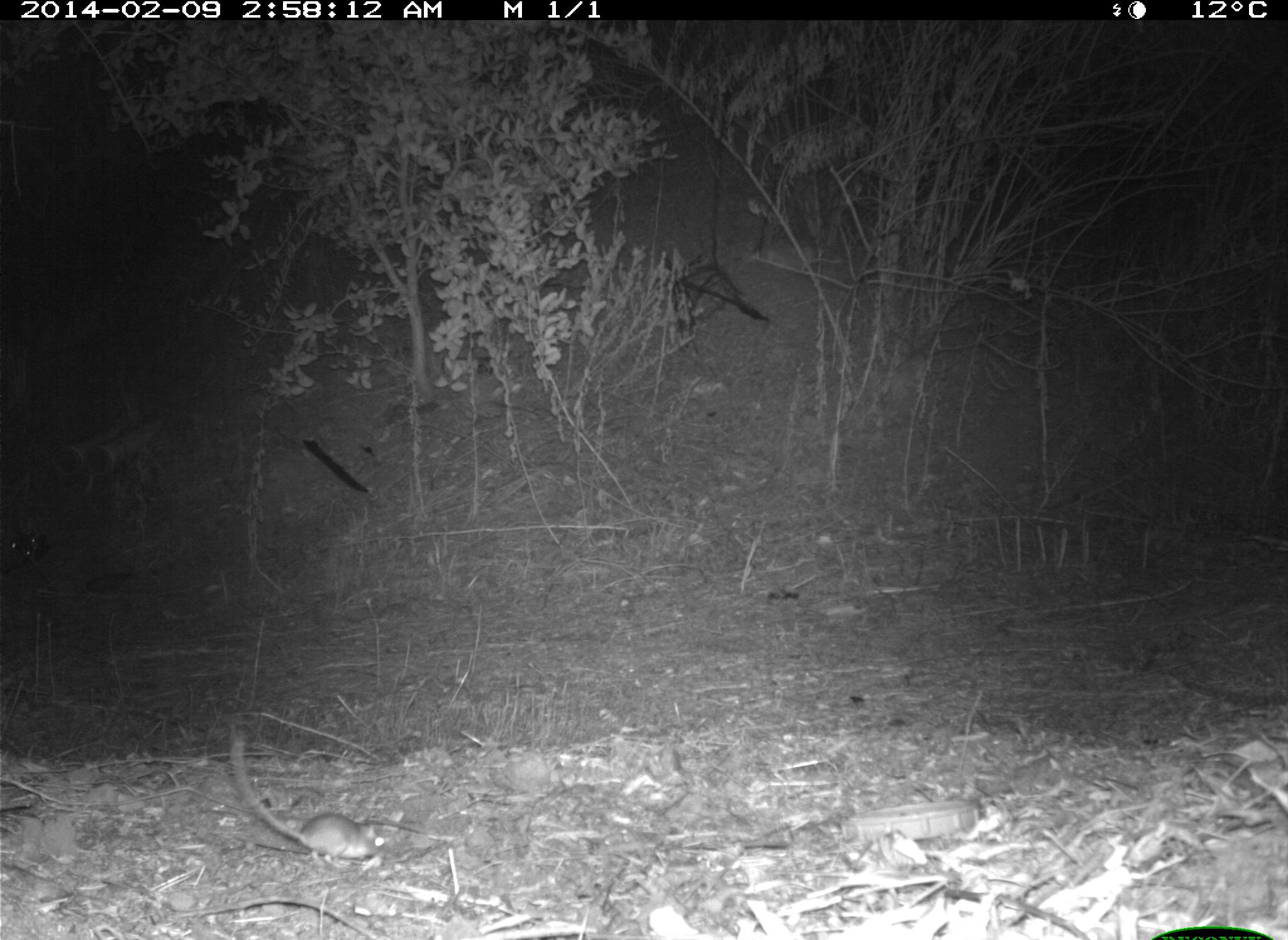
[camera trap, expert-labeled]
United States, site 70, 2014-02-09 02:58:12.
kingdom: Animalia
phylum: Chordata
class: Mammalia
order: Rodentia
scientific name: Rodentia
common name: rodent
Rodent (Rodentia).